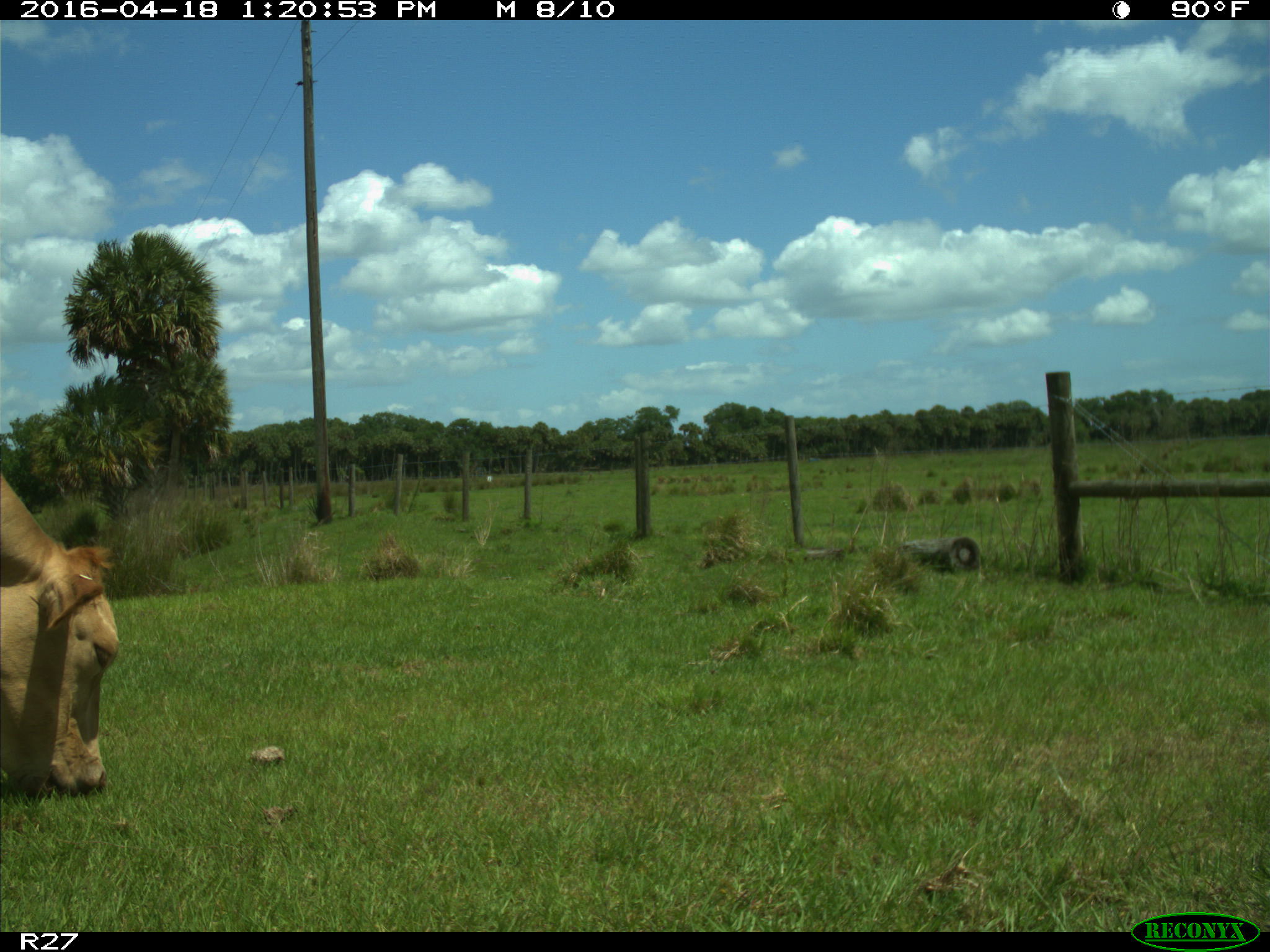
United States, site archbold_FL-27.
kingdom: Animalia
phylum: Chordata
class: Mammalia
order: Artiodactyla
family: Bovidae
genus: Bos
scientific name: Bos taurus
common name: domestic cow